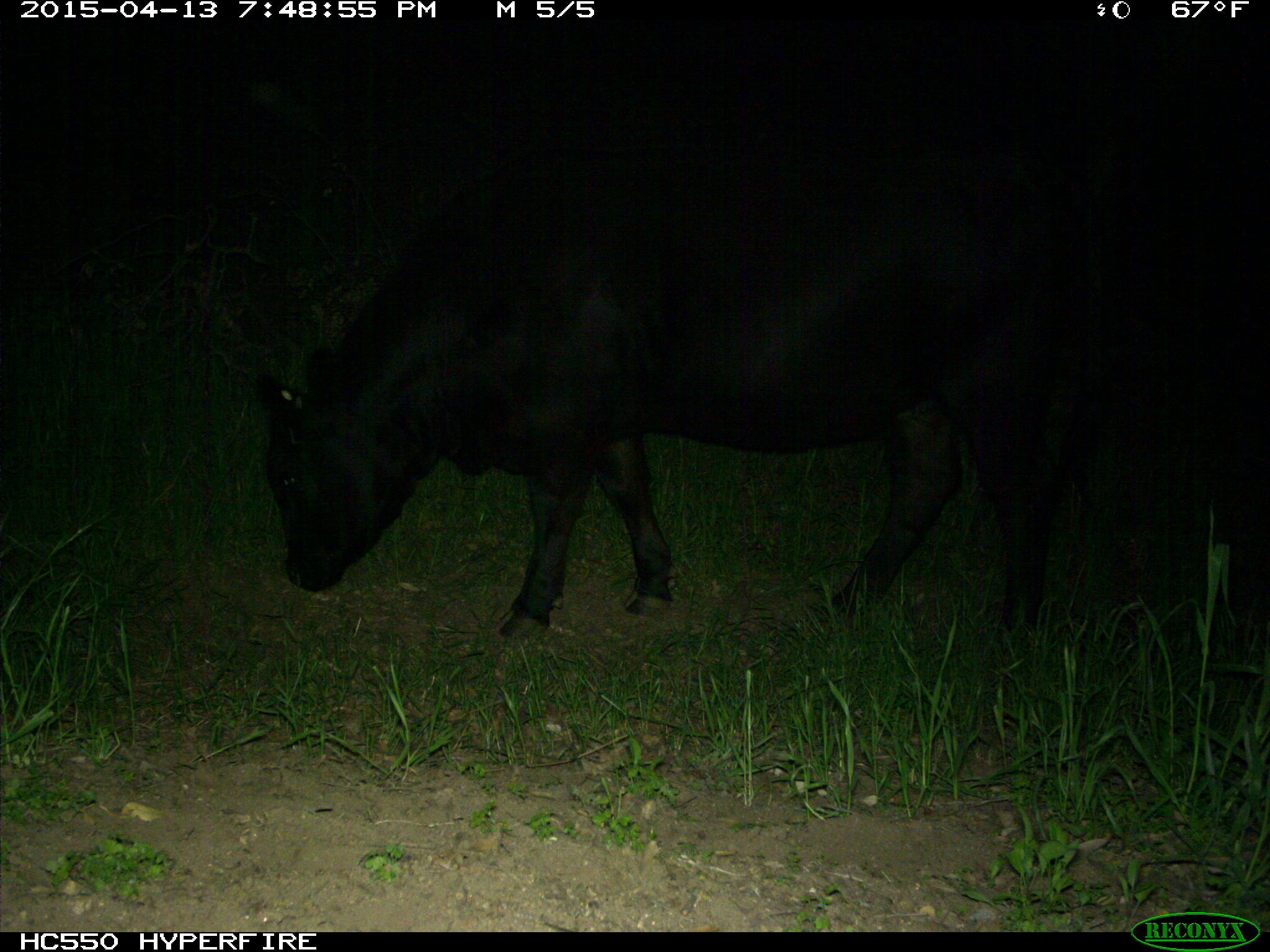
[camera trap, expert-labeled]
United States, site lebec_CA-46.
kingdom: Animalia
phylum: Chordata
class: Mammalia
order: Artiodactyla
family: Bovidae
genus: Bos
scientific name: Bos taurus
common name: domestic cow